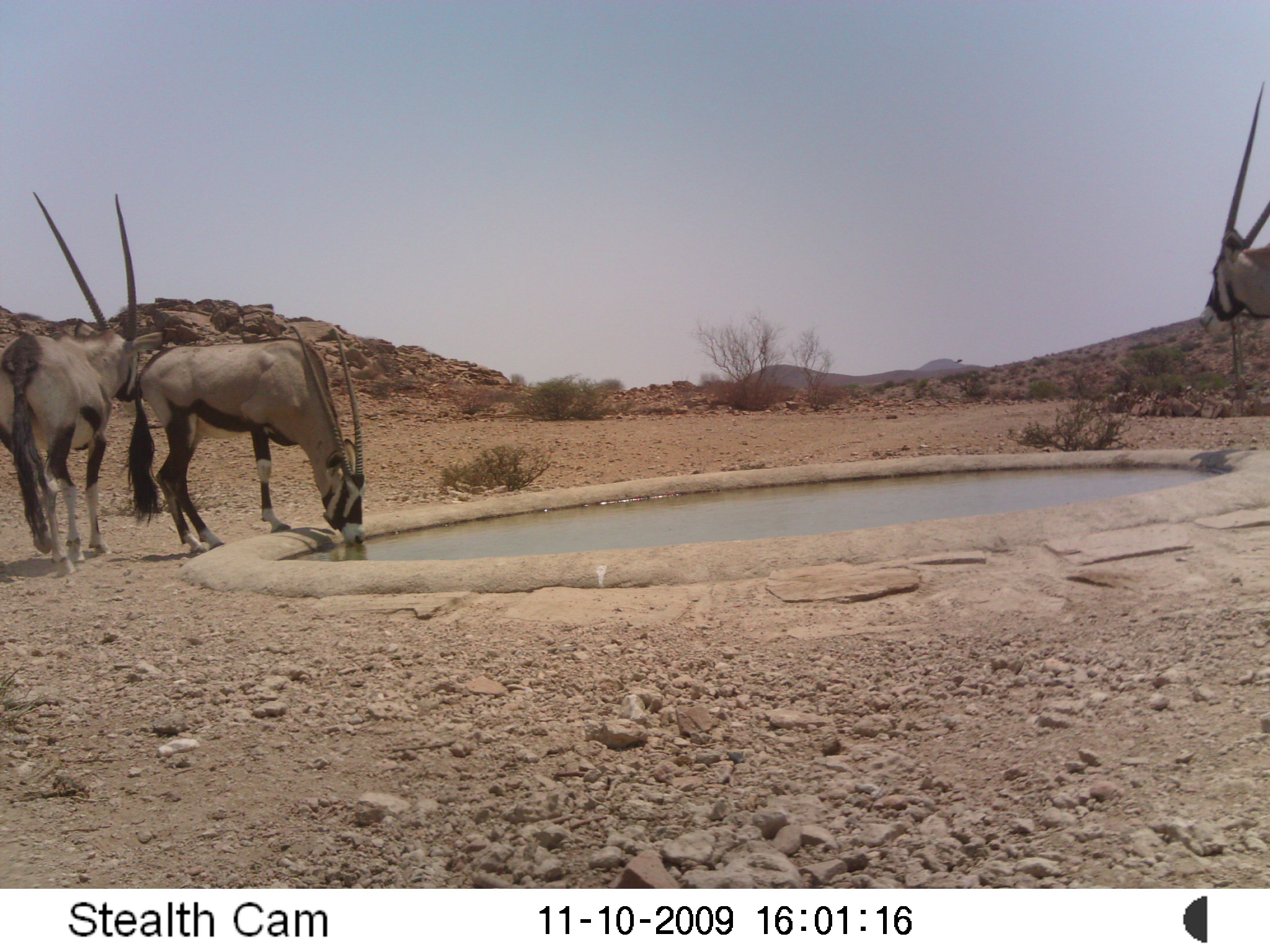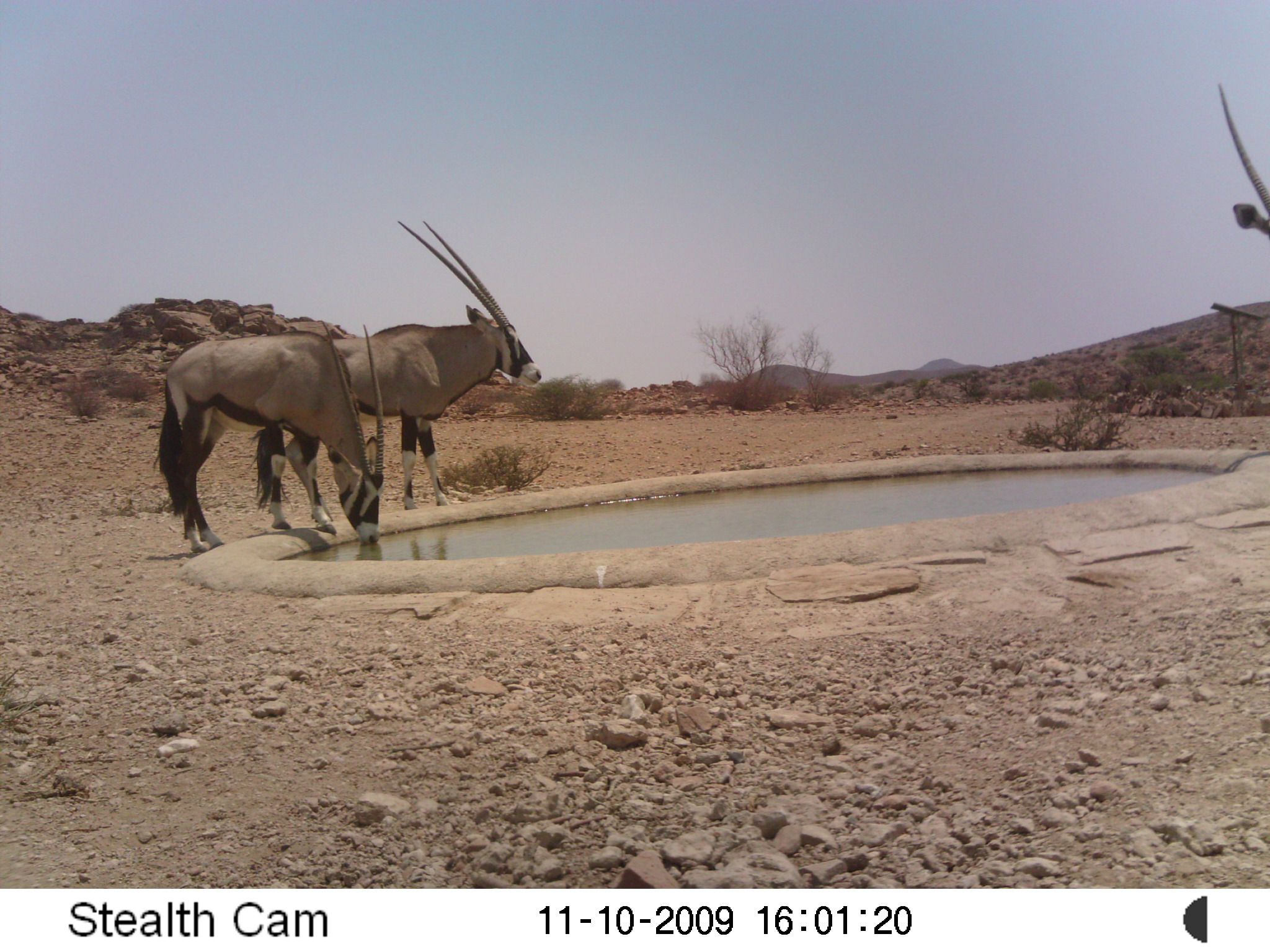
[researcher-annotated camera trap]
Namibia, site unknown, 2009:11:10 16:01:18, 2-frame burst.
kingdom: Animalia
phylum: Chordata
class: Mammalia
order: Artiodactyla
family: Bovidae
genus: Oryx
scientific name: Oryx gazella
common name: gemsbok